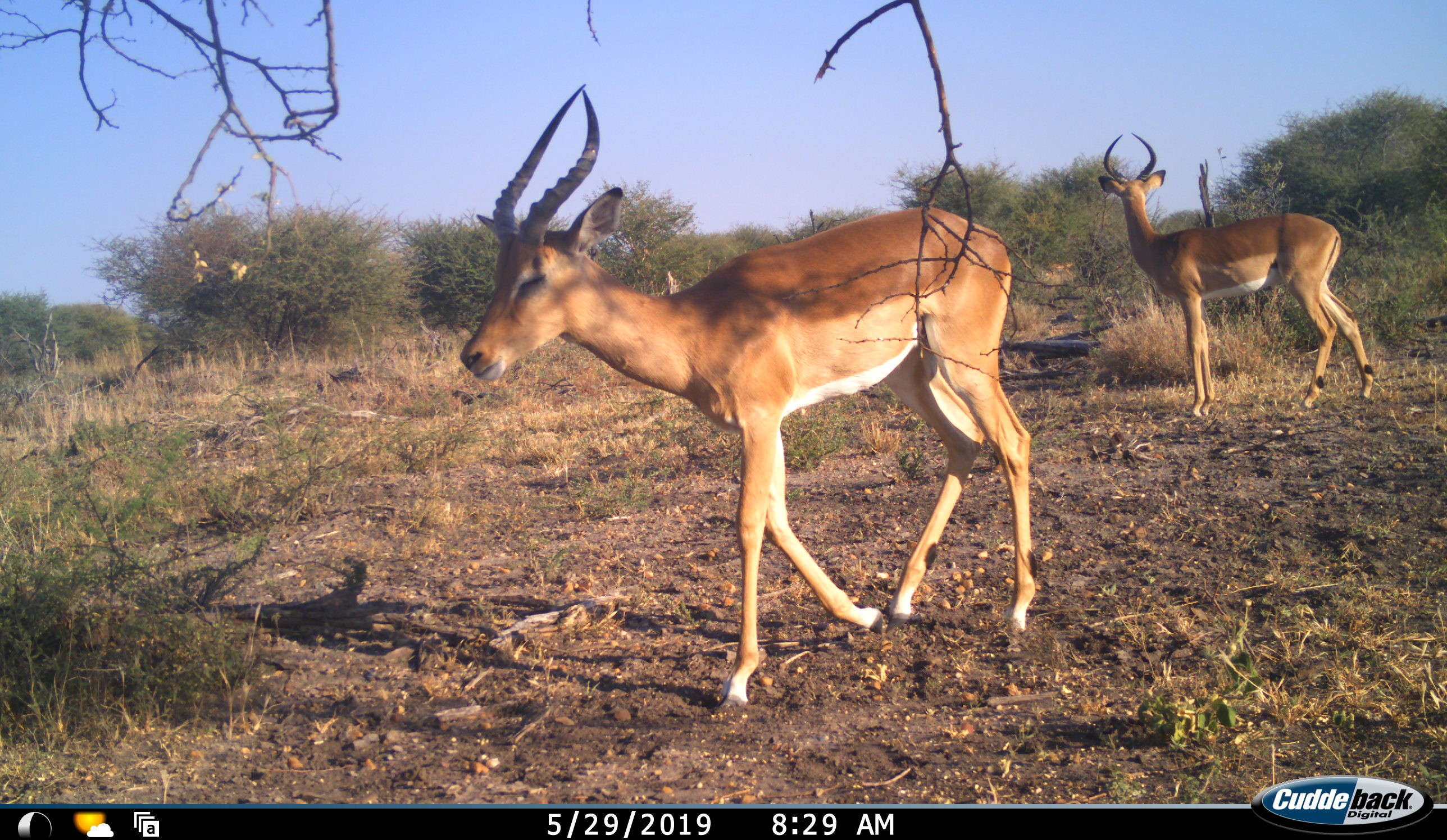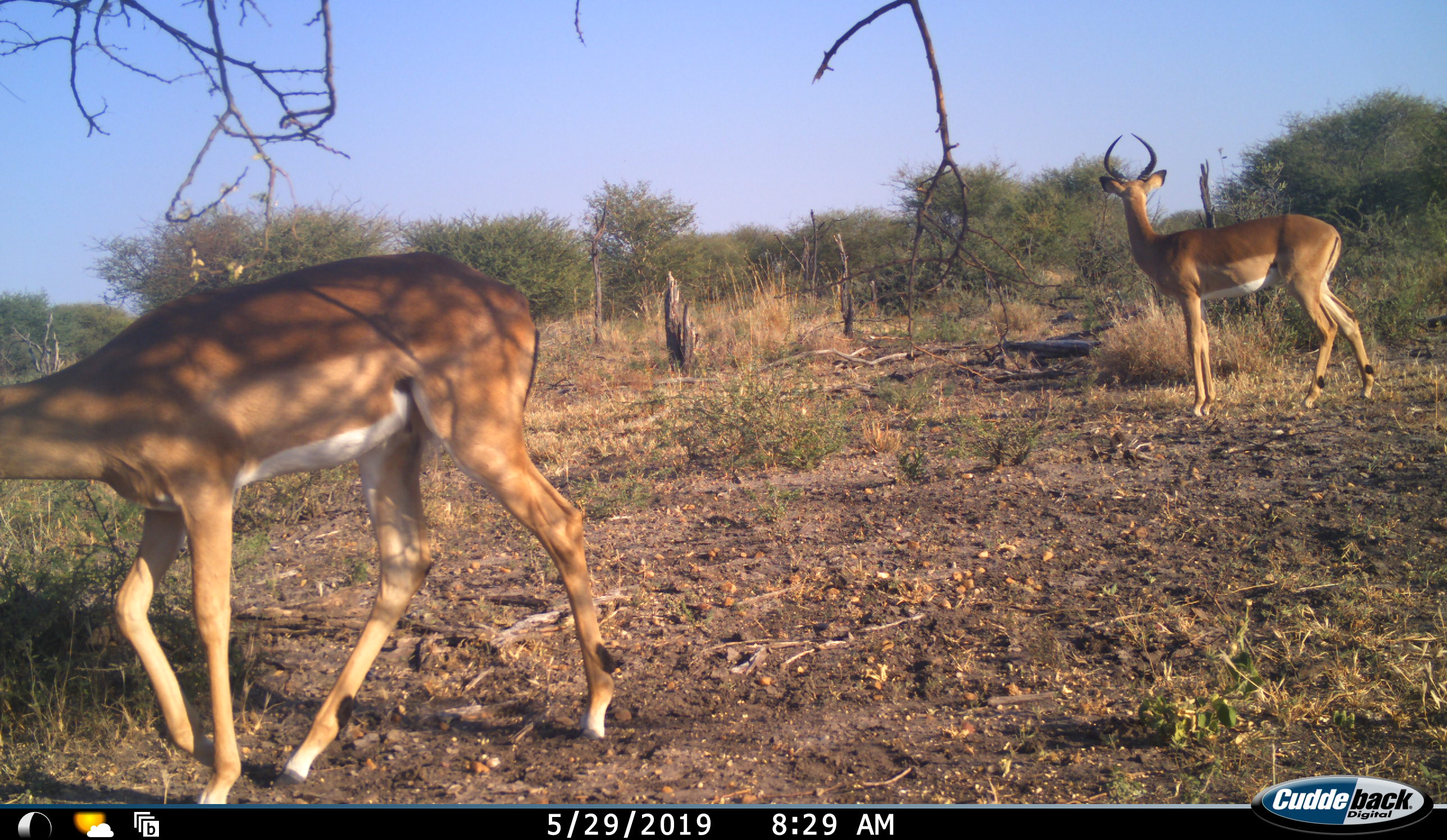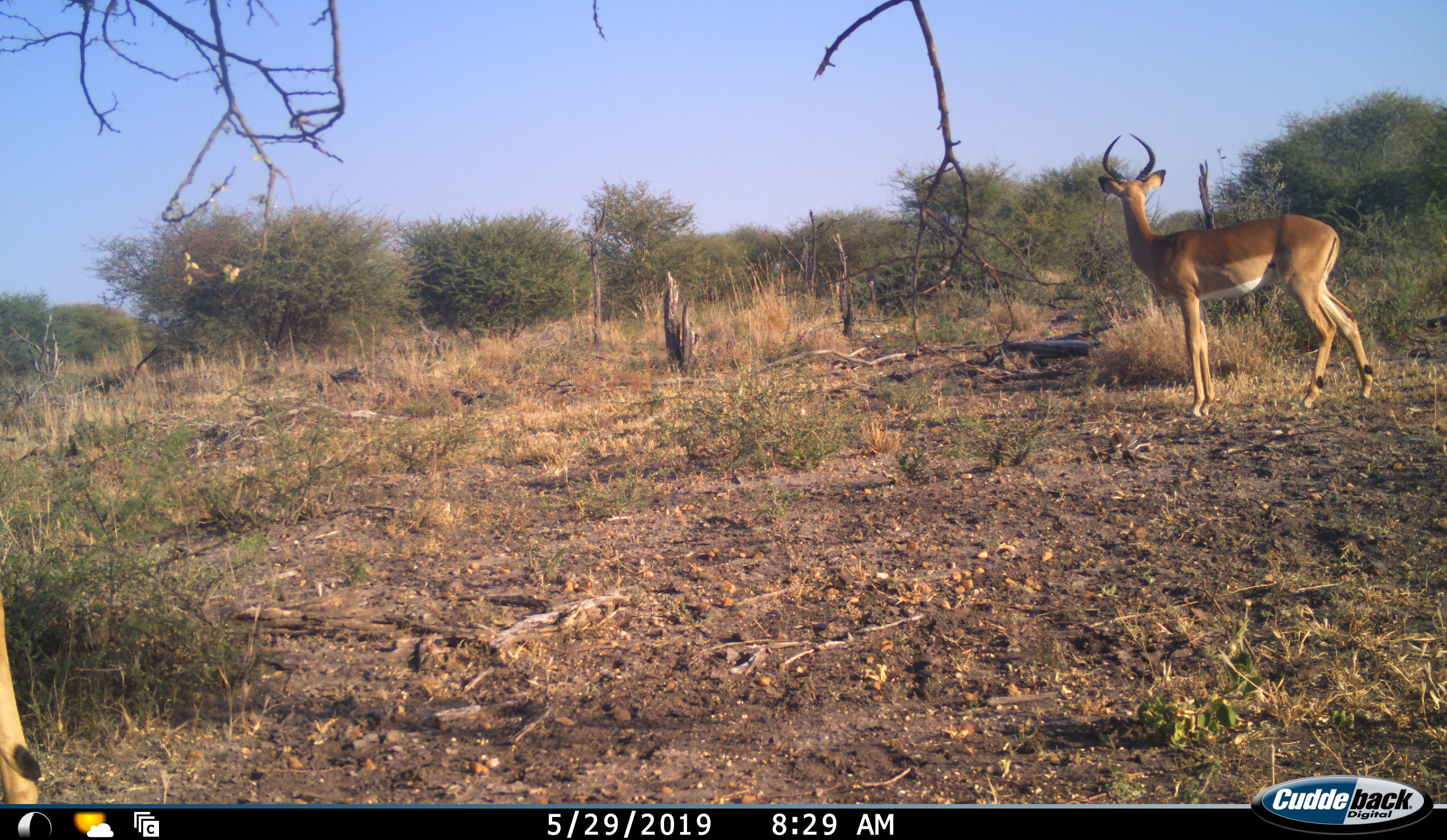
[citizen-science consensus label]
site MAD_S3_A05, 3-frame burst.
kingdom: Animalia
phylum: Chordata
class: Mammalia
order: Artiodactyla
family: Bovidae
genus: Aepyceros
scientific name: Aepyceros melampus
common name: impala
Impala (Aepyceros melampus), count 2. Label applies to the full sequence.